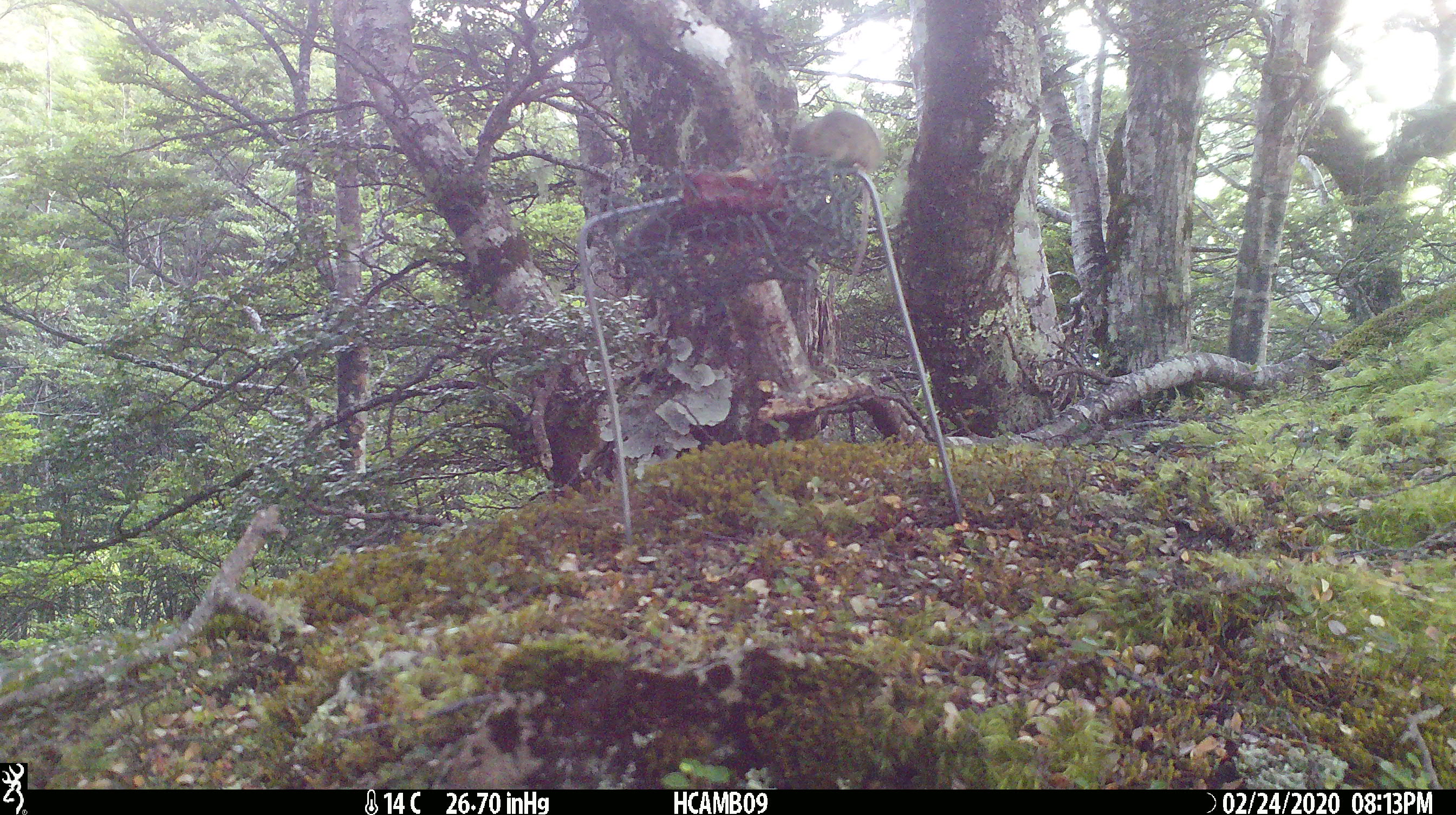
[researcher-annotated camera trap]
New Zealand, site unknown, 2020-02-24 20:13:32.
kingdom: Animalia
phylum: Chordata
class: Mammalia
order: Rodentia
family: Muridae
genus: Mus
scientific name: Mus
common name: mouse